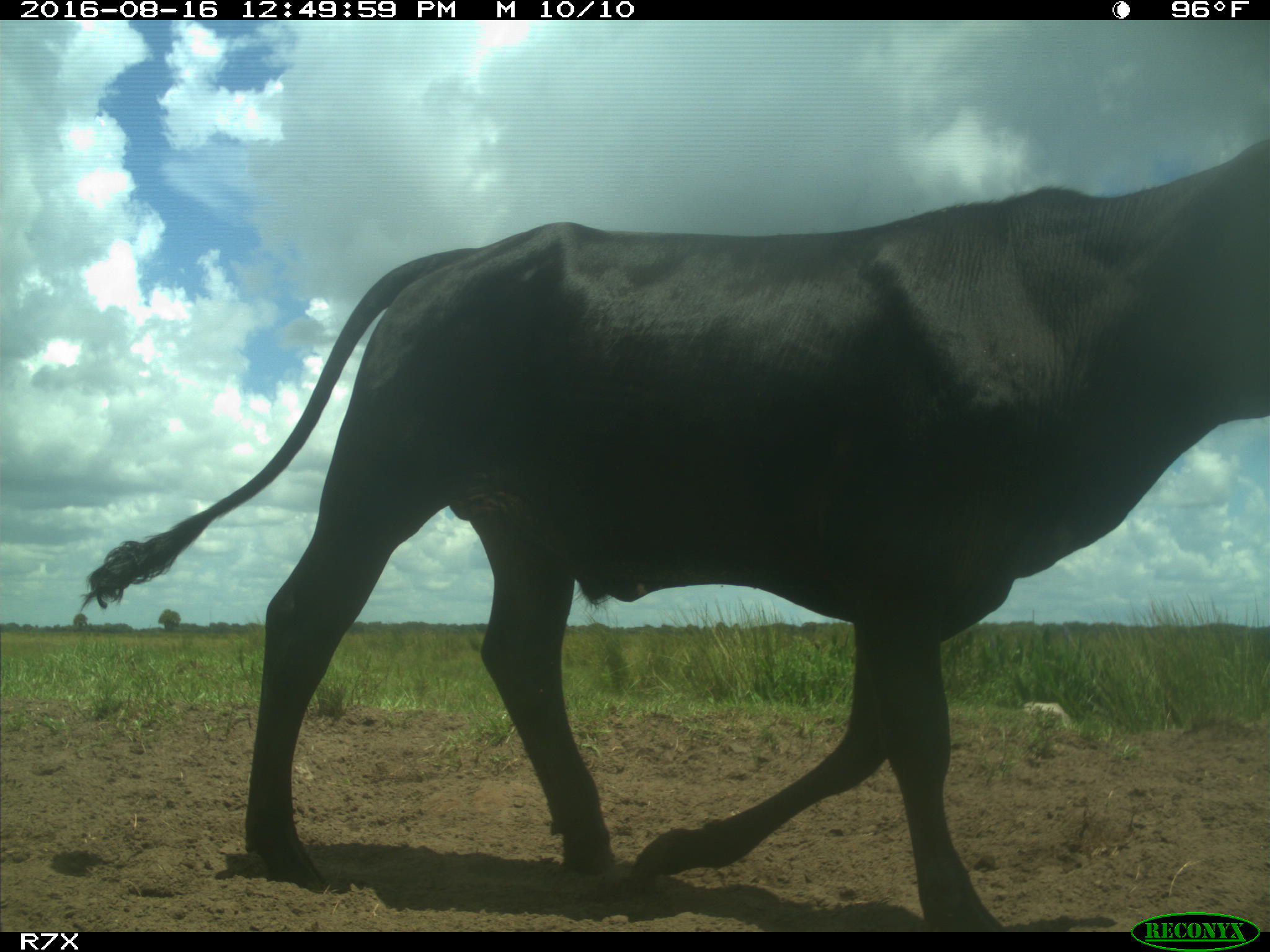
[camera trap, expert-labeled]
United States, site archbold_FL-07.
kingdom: Animalia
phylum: Chordata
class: Mammalia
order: Artiodactyla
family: Bovidae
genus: Bos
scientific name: Bos taurus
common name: domestic cow